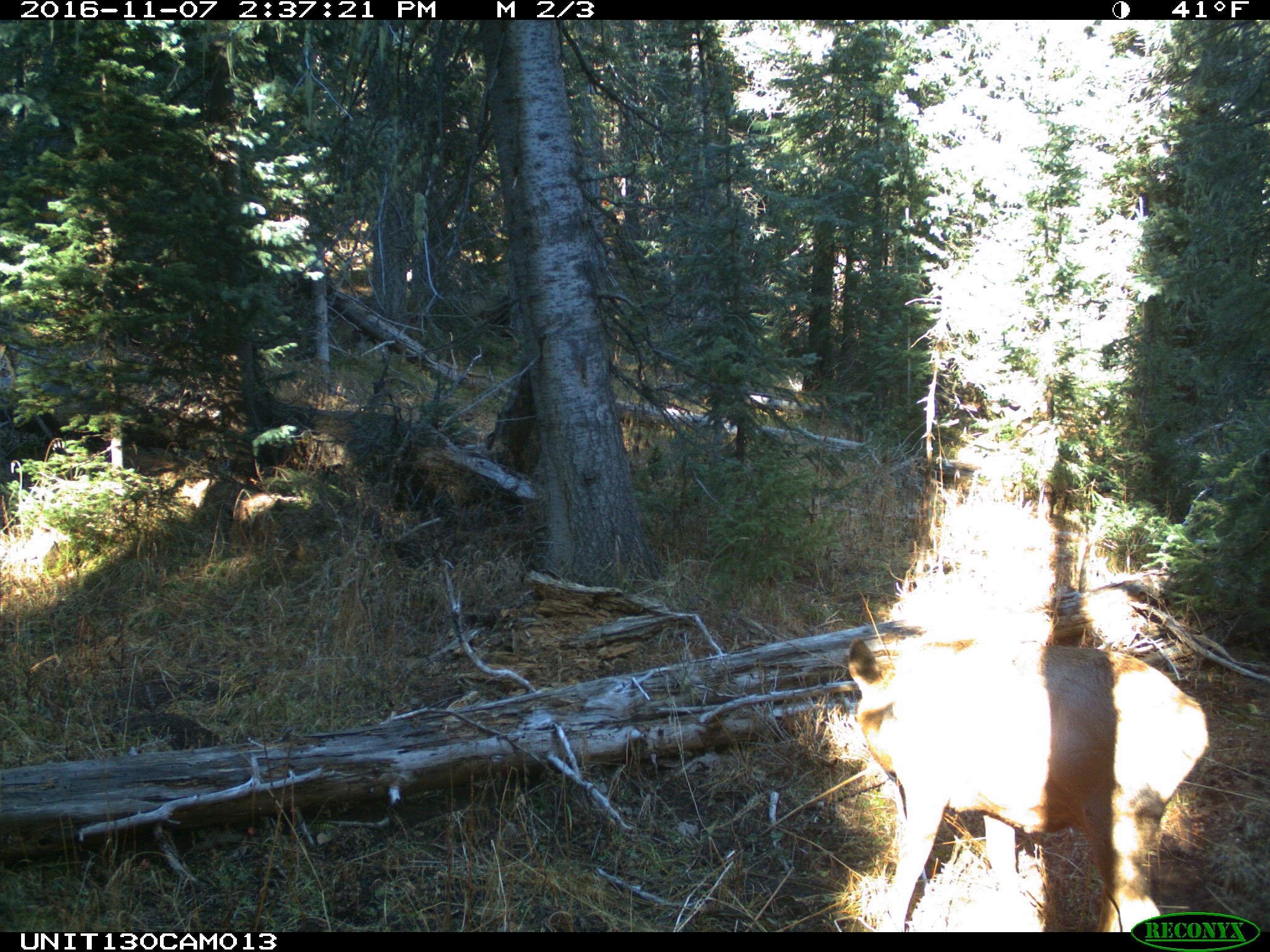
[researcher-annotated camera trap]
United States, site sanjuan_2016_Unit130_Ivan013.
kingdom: Animalia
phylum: Chordata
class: Mammalia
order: Artiodactyla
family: Cervidae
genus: Cervus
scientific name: Cervus elaphus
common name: red deer